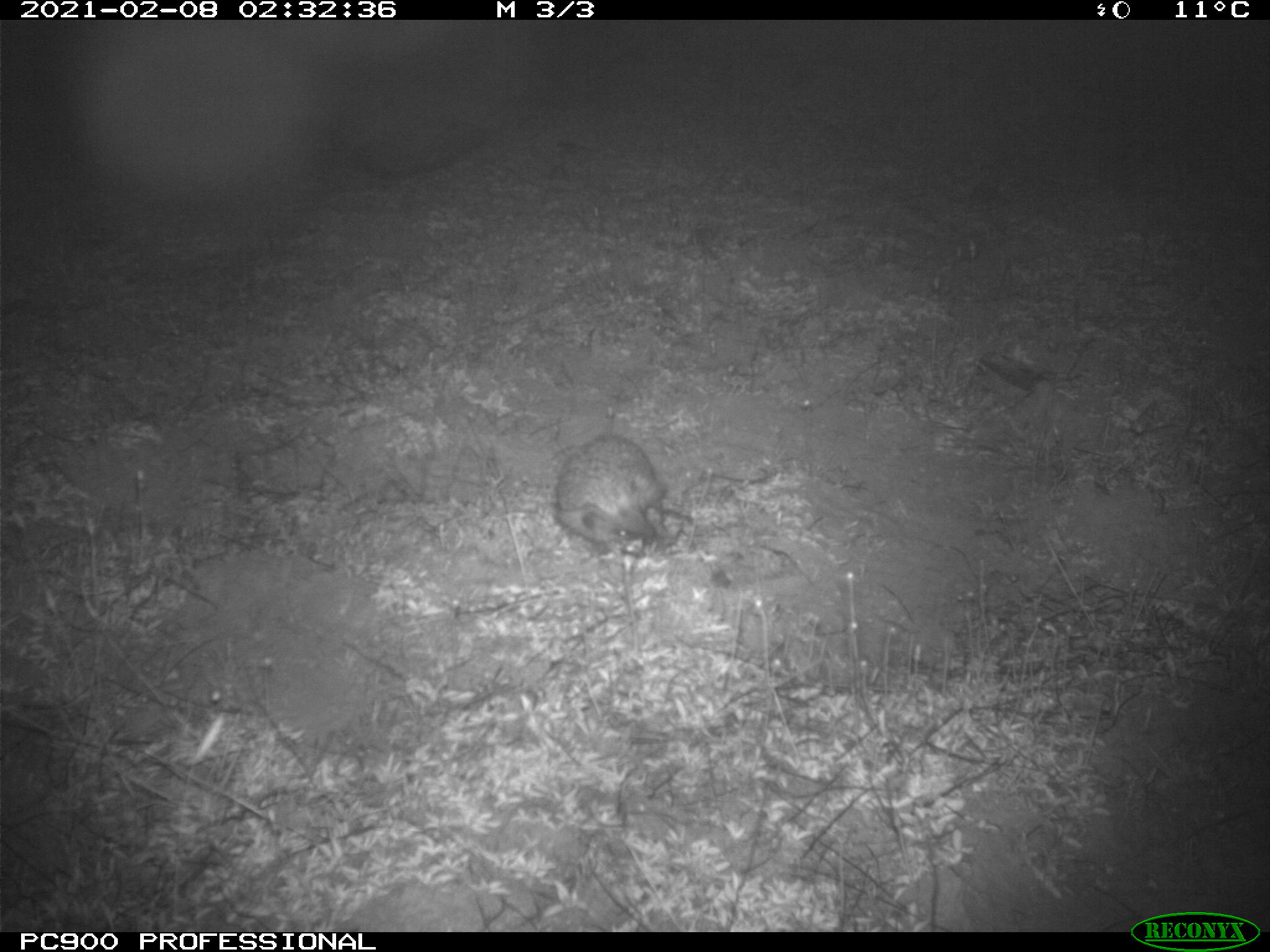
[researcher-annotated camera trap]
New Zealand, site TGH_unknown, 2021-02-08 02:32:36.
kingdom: Animalia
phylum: Chordata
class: Mammalia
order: Eulipotyphla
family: Erinaceidae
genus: Erinaceus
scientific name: Erinaceus europaeus europaeus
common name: european hedgehog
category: hedgehog